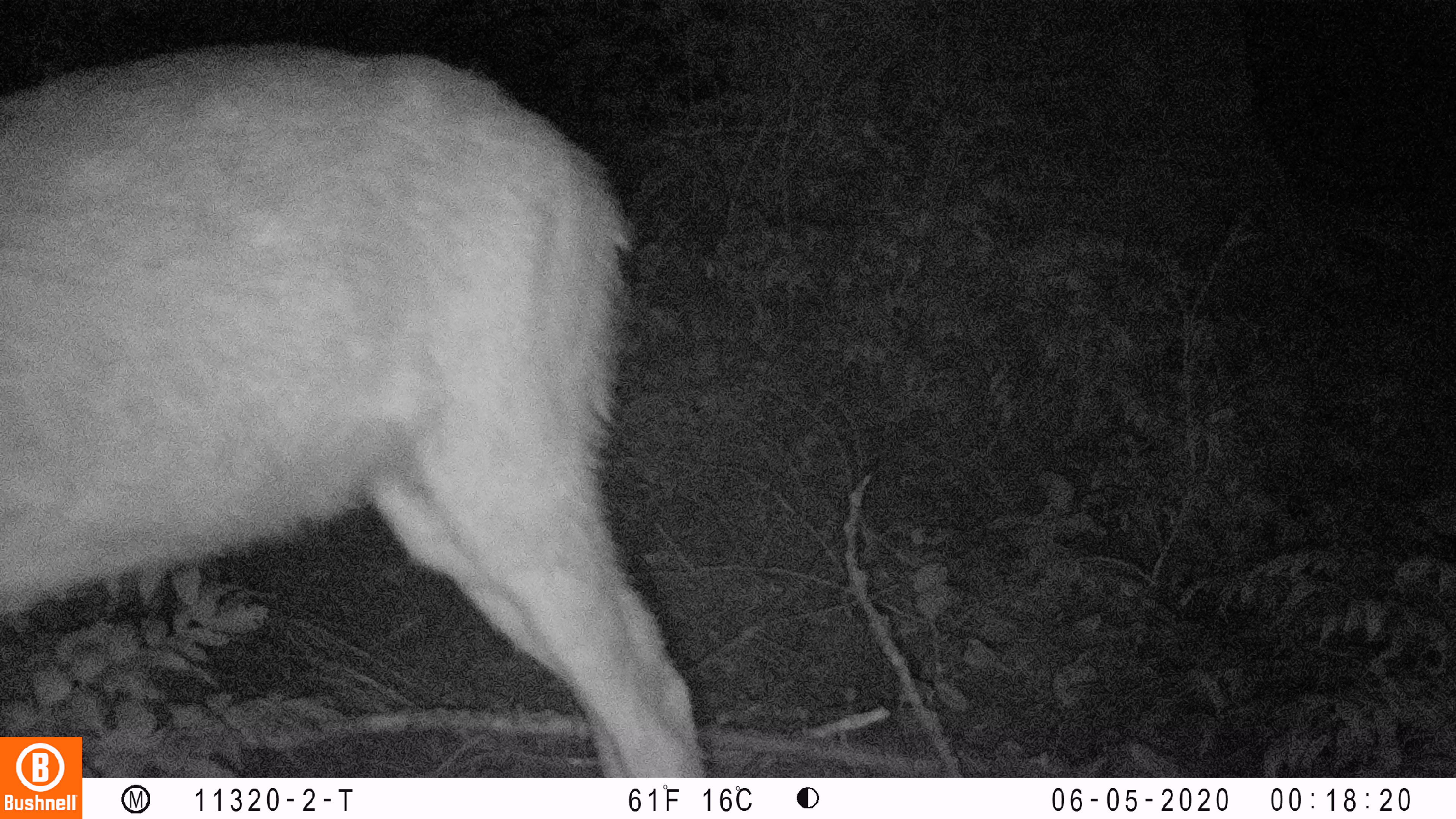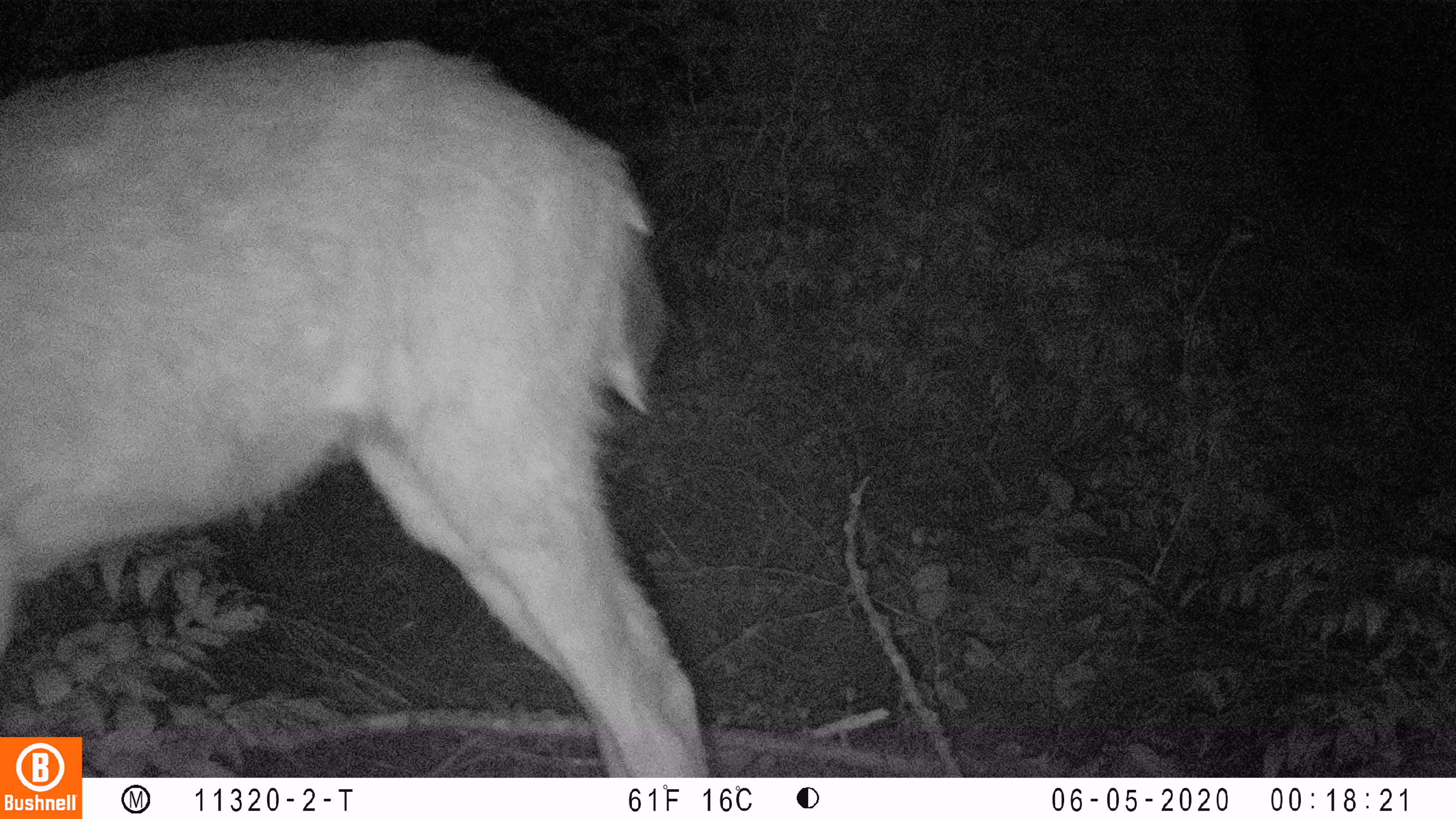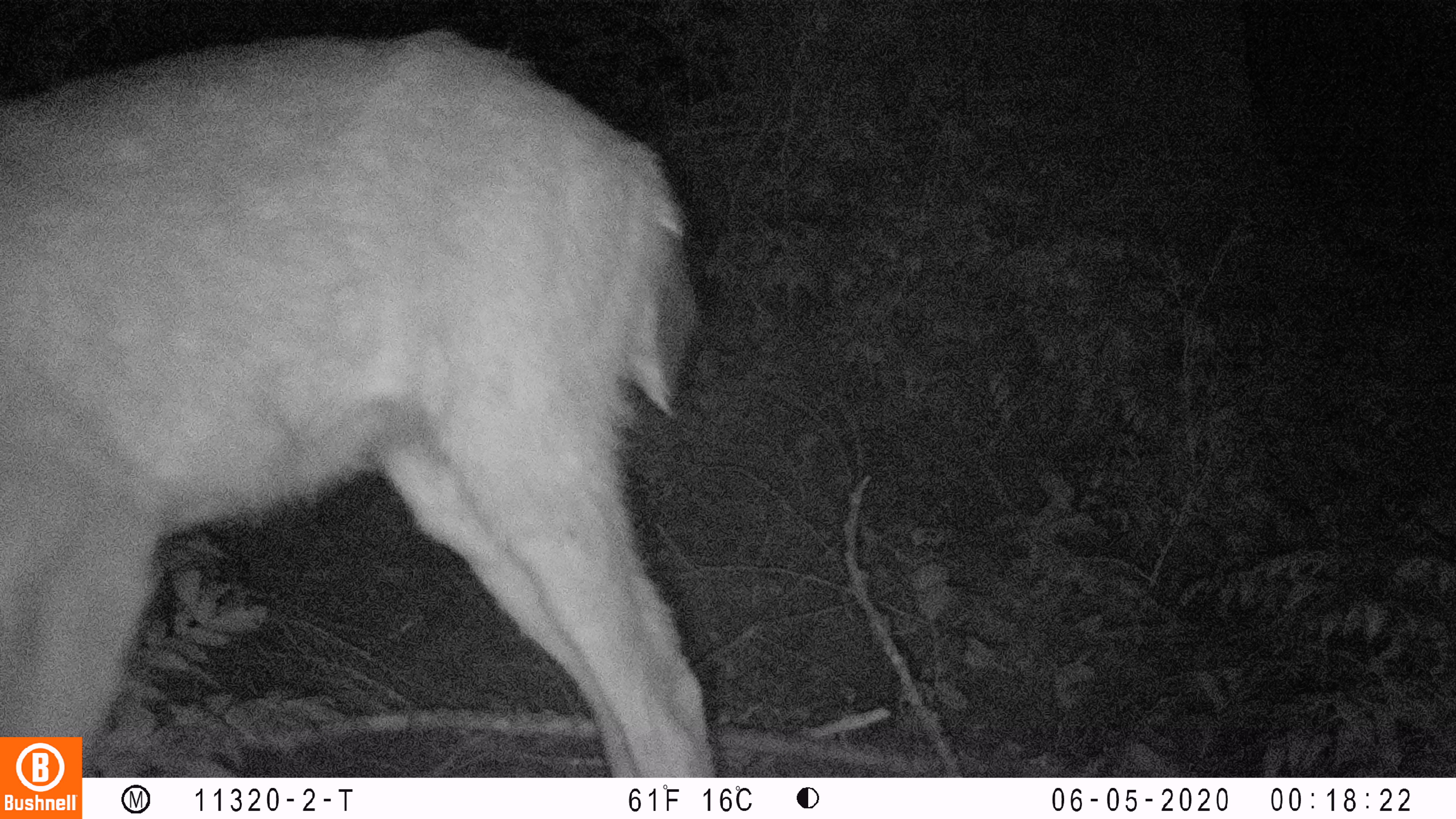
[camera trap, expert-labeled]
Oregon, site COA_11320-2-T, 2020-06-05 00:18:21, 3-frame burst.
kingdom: Animalia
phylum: Chordata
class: Mammalia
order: Artiodactyla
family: Cervidae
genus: Odocoileus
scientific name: Odocoileus hemionus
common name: black-tailed deer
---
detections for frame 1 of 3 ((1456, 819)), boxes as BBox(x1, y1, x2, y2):
black-tailed deer: BBox(0, 33, 700, 730)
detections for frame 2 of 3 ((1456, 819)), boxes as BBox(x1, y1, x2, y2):
black-tailed deer: BBox(0, 27, 700, 730)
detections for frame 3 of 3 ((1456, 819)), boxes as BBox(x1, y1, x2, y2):
black-tailed deer: BBox(0, 19, 715, 730)